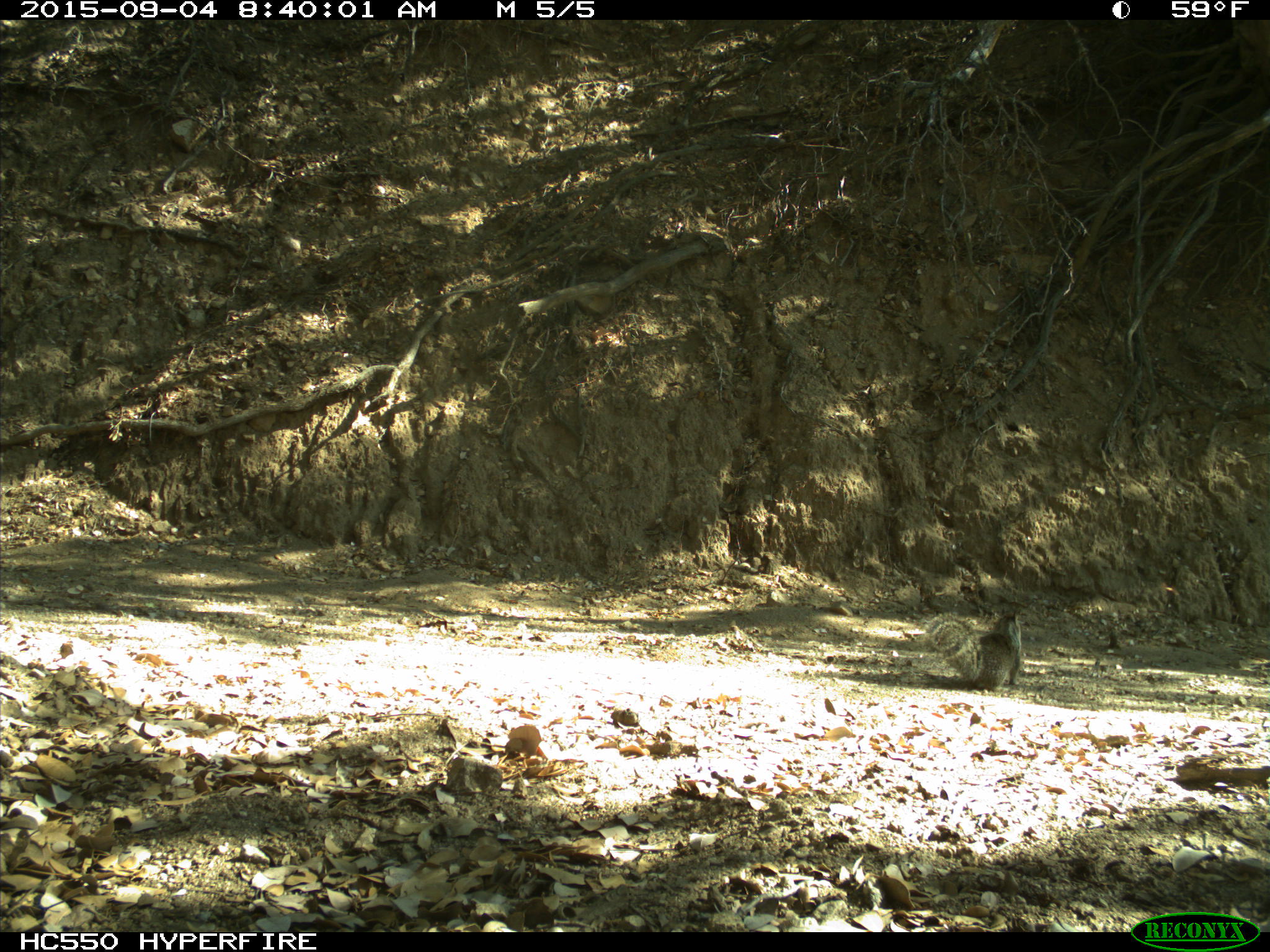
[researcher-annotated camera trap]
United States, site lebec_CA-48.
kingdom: Animalia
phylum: Chordata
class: Mammalia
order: Rodentia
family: Sciuridae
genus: Otospermophilus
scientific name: Otospermophilus beecheyi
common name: california ground squirrel